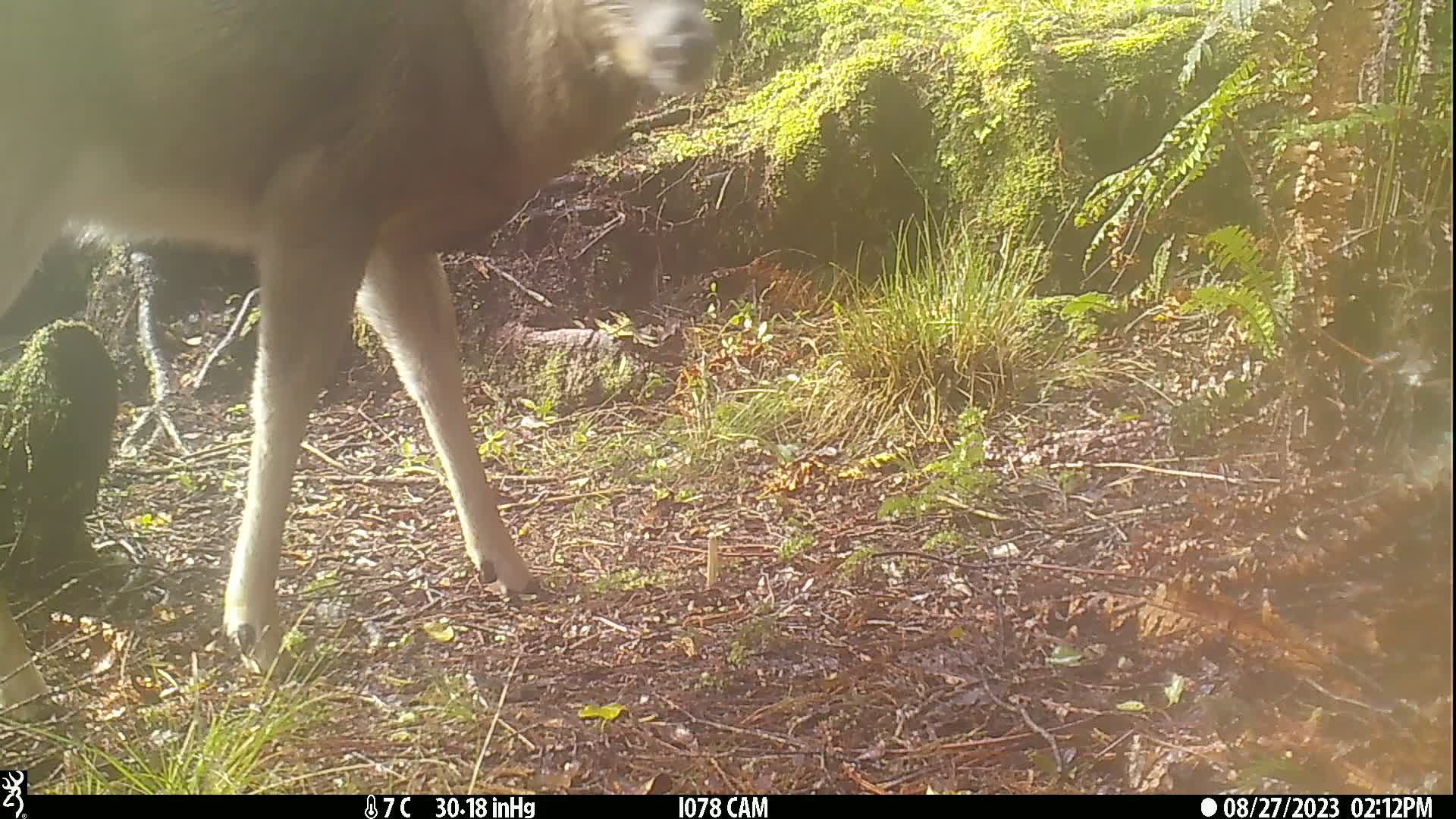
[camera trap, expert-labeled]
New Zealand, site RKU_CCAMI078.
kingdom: Animalia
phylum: Chordata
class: Mammalia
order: Artiodactyla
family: Cervidae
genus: Odocoileus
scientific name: Odocoileus virginianus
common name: white-tailed deer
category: white tailed deer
White tailed deer (white-tailed deer) (Odocoileus virginianus).